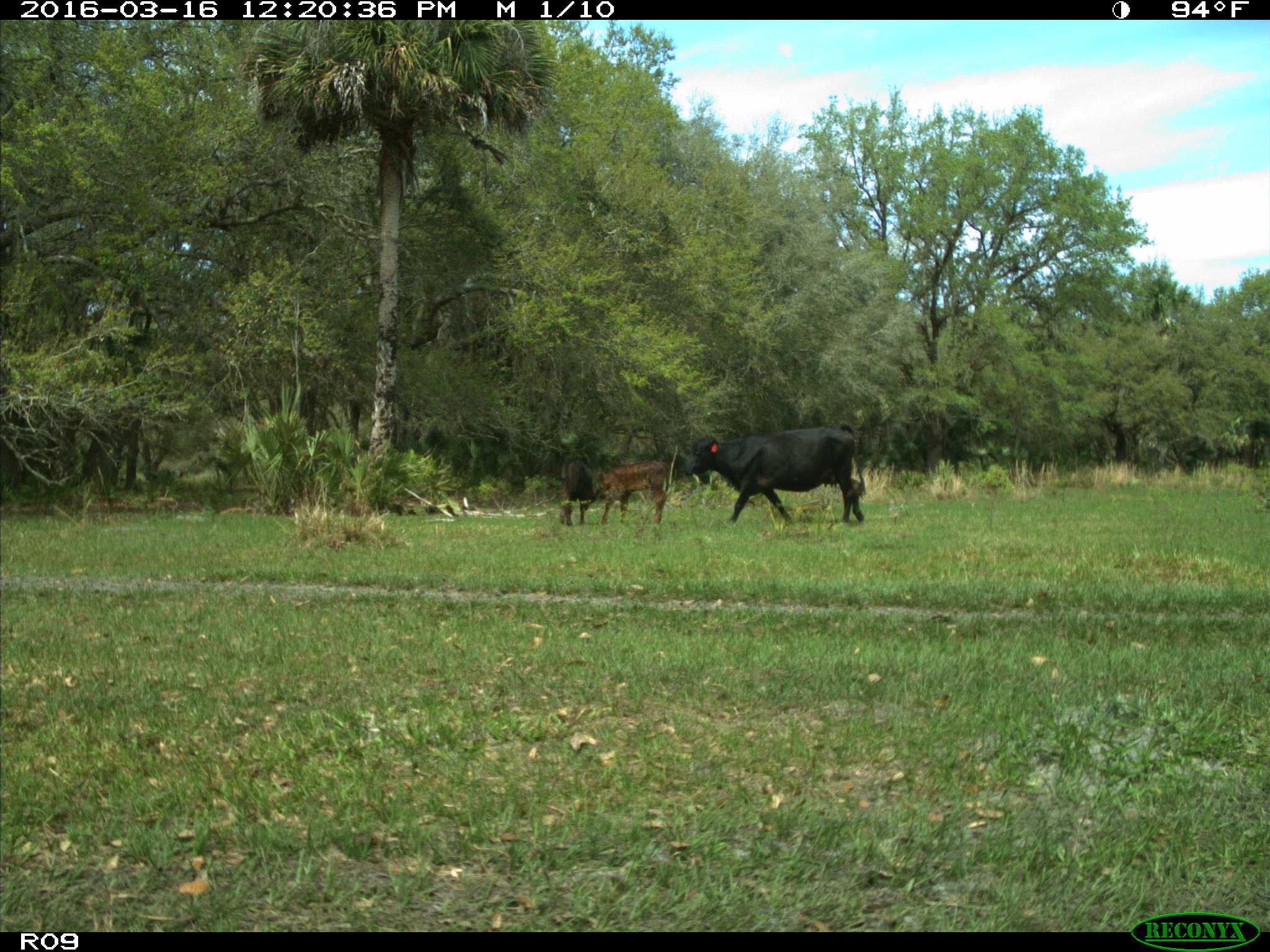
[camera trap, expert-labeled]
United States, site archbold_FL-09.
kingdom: Animalia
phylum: Chordata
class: Mammalia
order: Artiodactyla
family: Bovidae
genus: Bos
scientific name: Bos taurus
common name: domestic cow